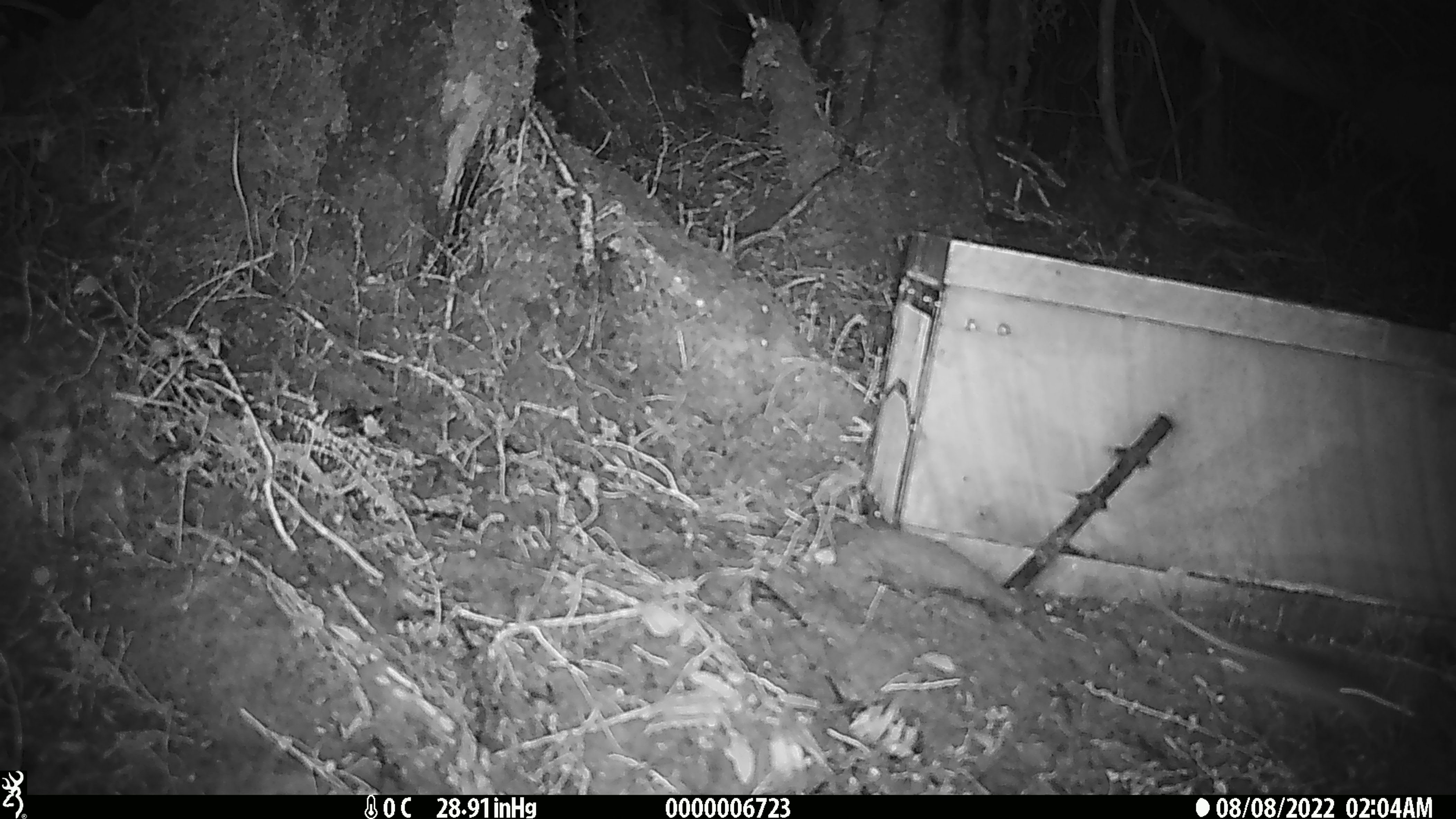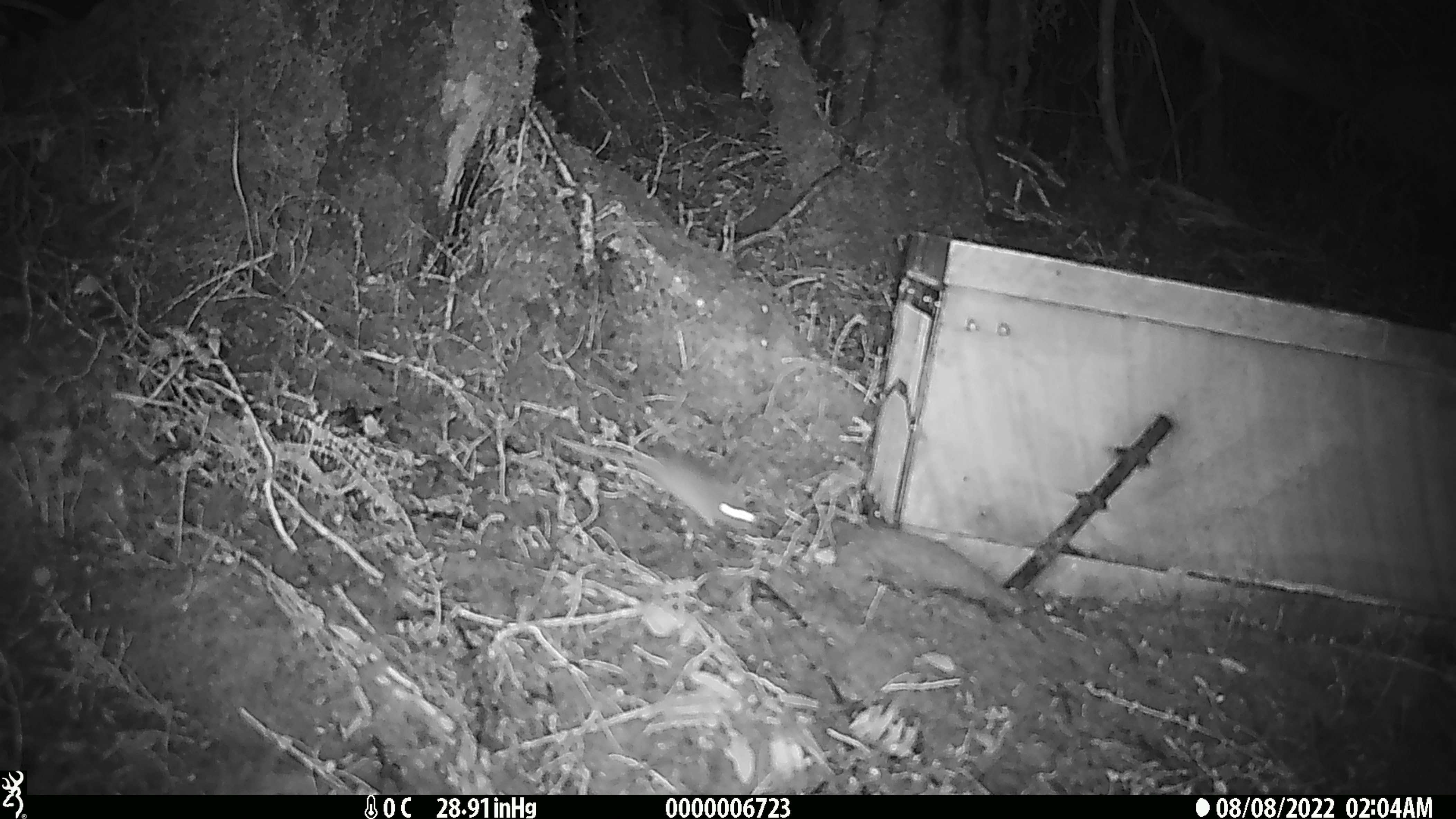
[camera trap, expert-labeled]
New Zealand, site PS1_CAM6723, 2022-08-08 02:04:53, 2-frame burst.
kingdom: Animalia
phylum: Chordata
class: Mammalia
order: Rodentia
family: Muridae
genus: Mus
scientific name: Mus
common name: mouse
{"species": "mouse (Mus)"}